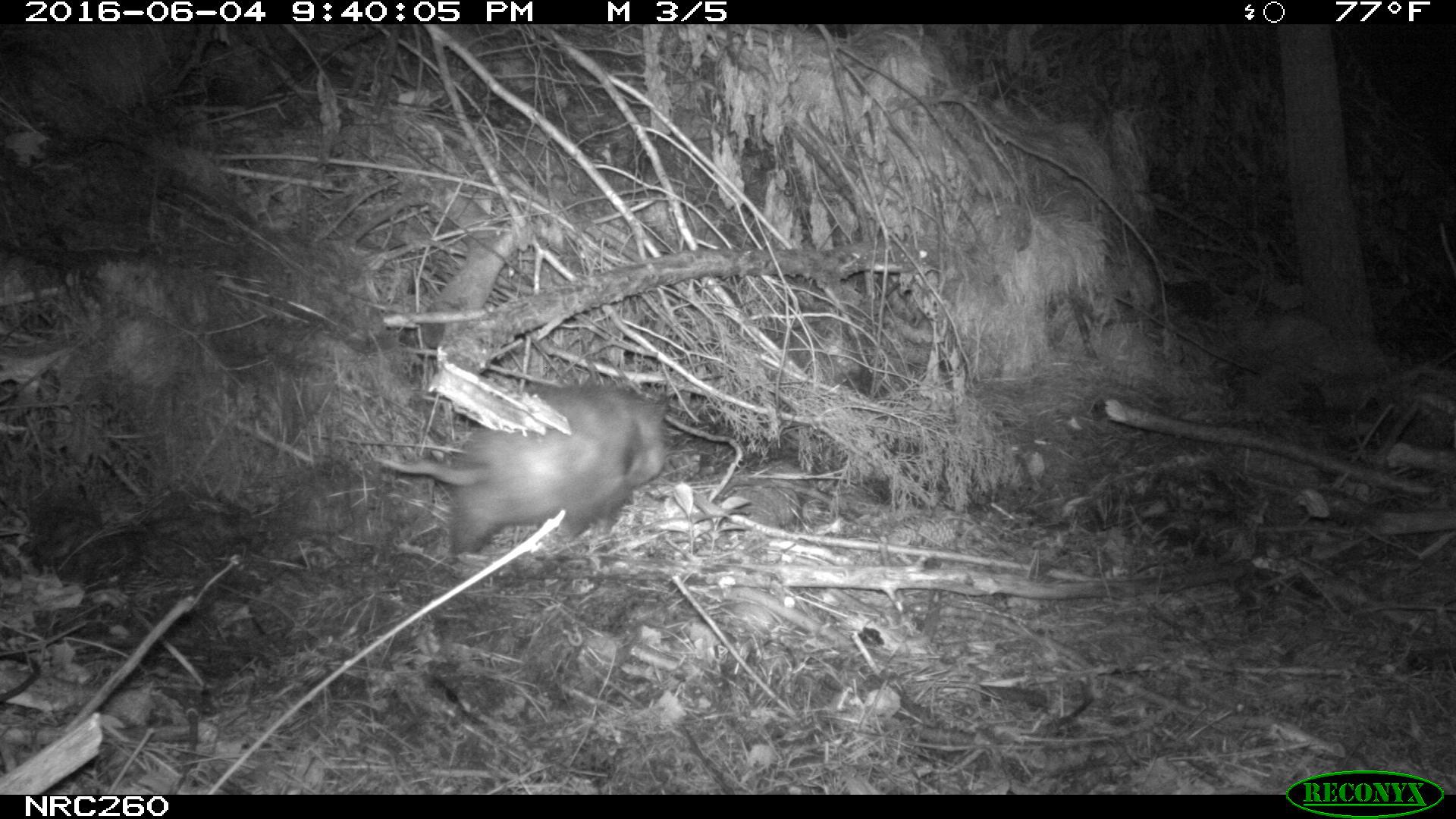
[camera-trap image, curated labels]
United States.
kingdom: Animalia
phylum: Chordata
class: Mammalia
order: Didelphimorphia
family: Didelphidae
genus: Didelphis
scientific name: Didelphis virginiana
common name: virginia opossum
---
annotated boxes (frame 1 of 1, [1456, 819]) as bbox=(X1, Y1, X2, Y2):
Virginia Opossum: bbox=(369, 375, 682, 568)